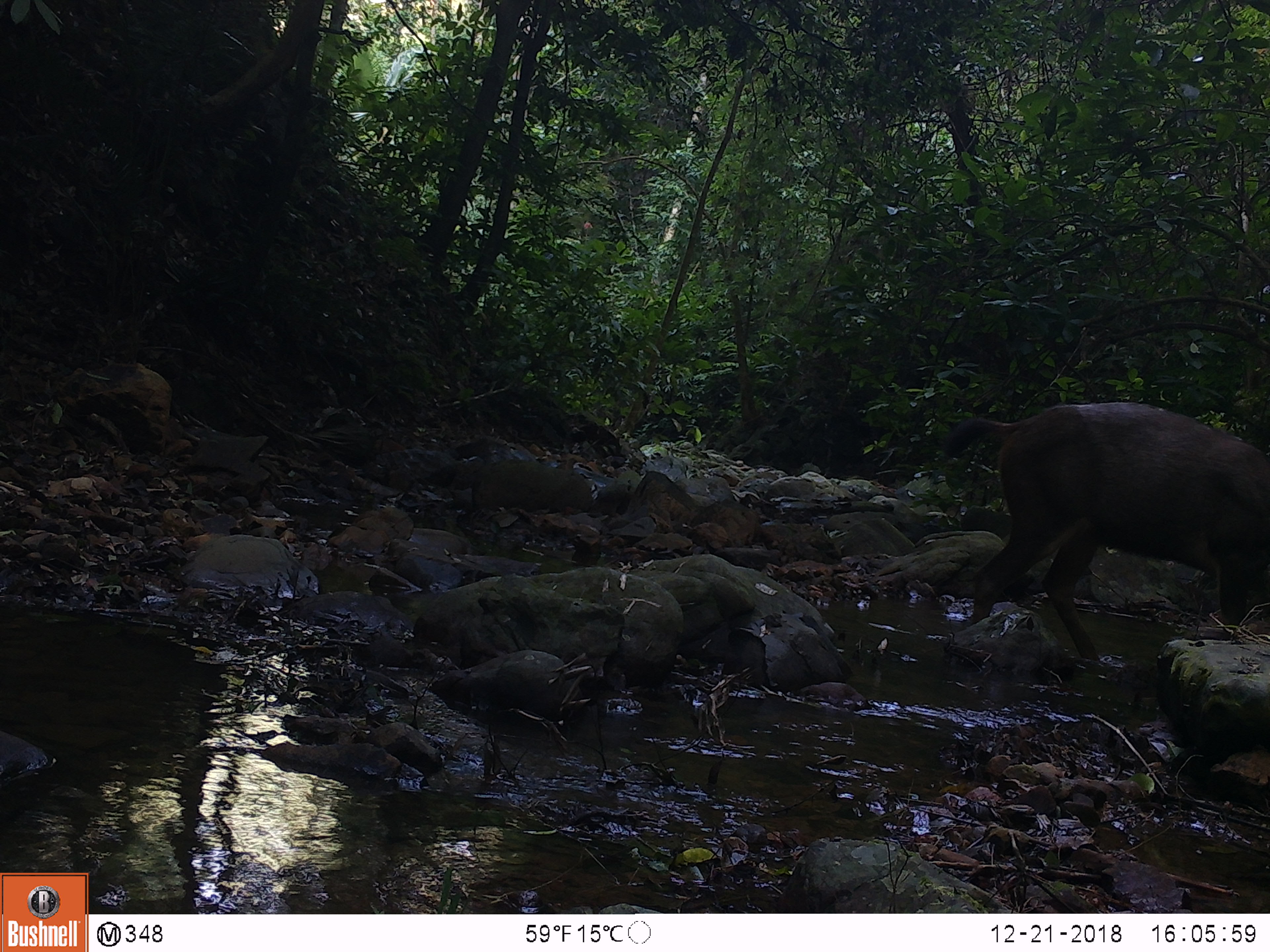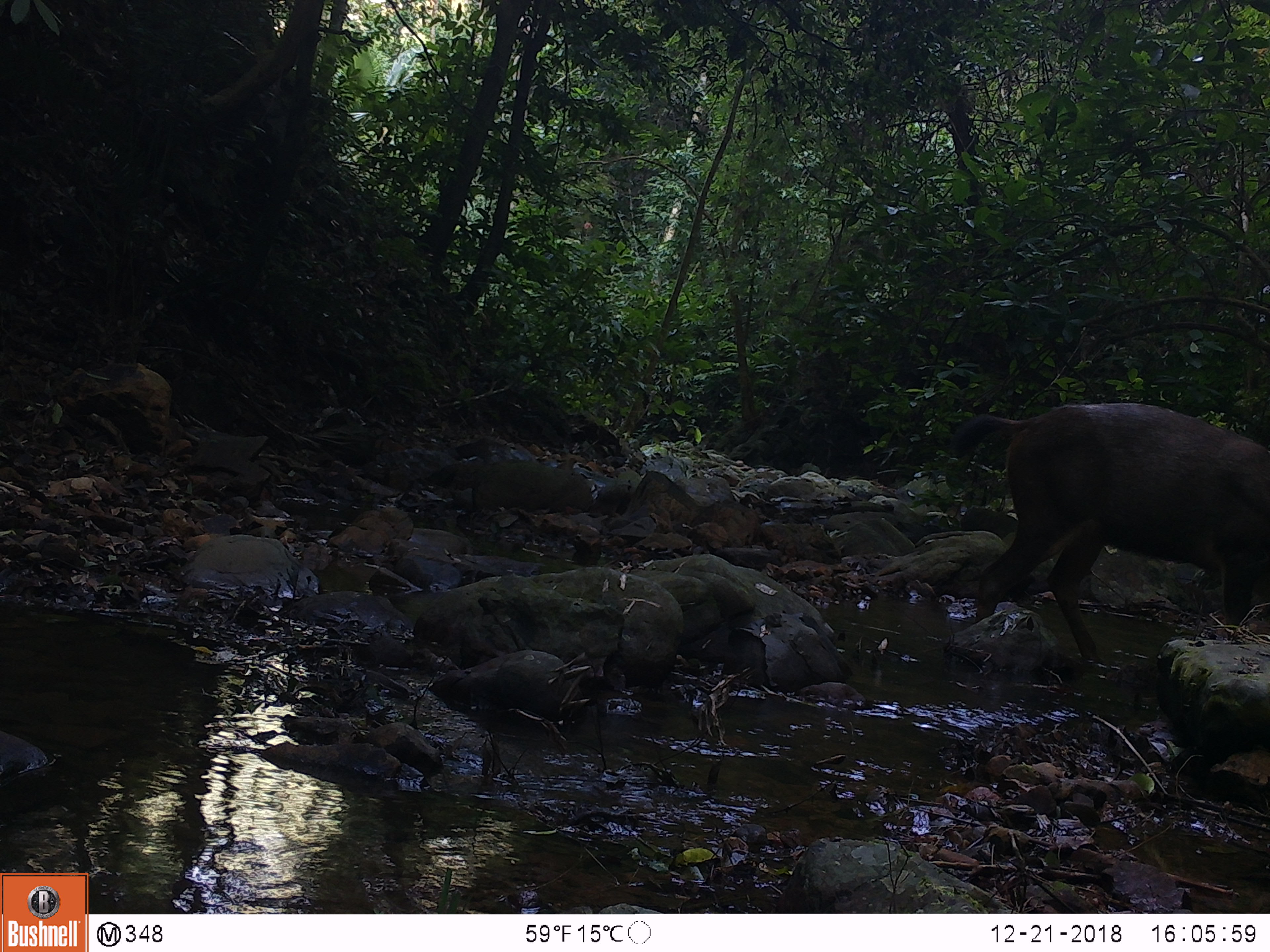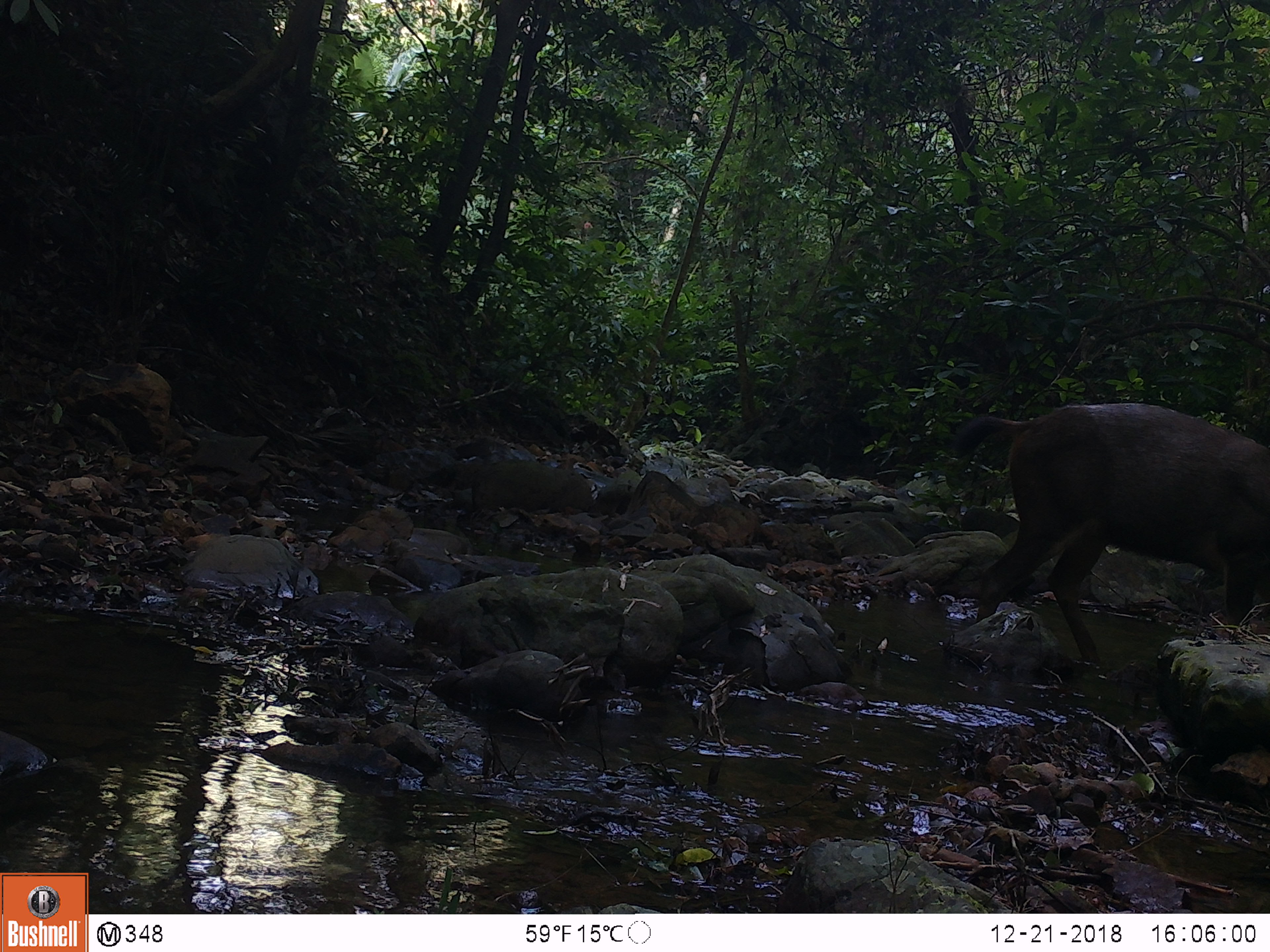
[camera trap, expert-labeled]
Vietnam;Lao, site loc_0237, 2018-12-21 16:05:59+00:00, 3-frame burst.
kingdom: Animalia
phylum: Chordata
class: Mammalia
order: Artiodactyla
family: Cervidae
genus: Rusa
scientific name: Rusa unicolor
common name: sambar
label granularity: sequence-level